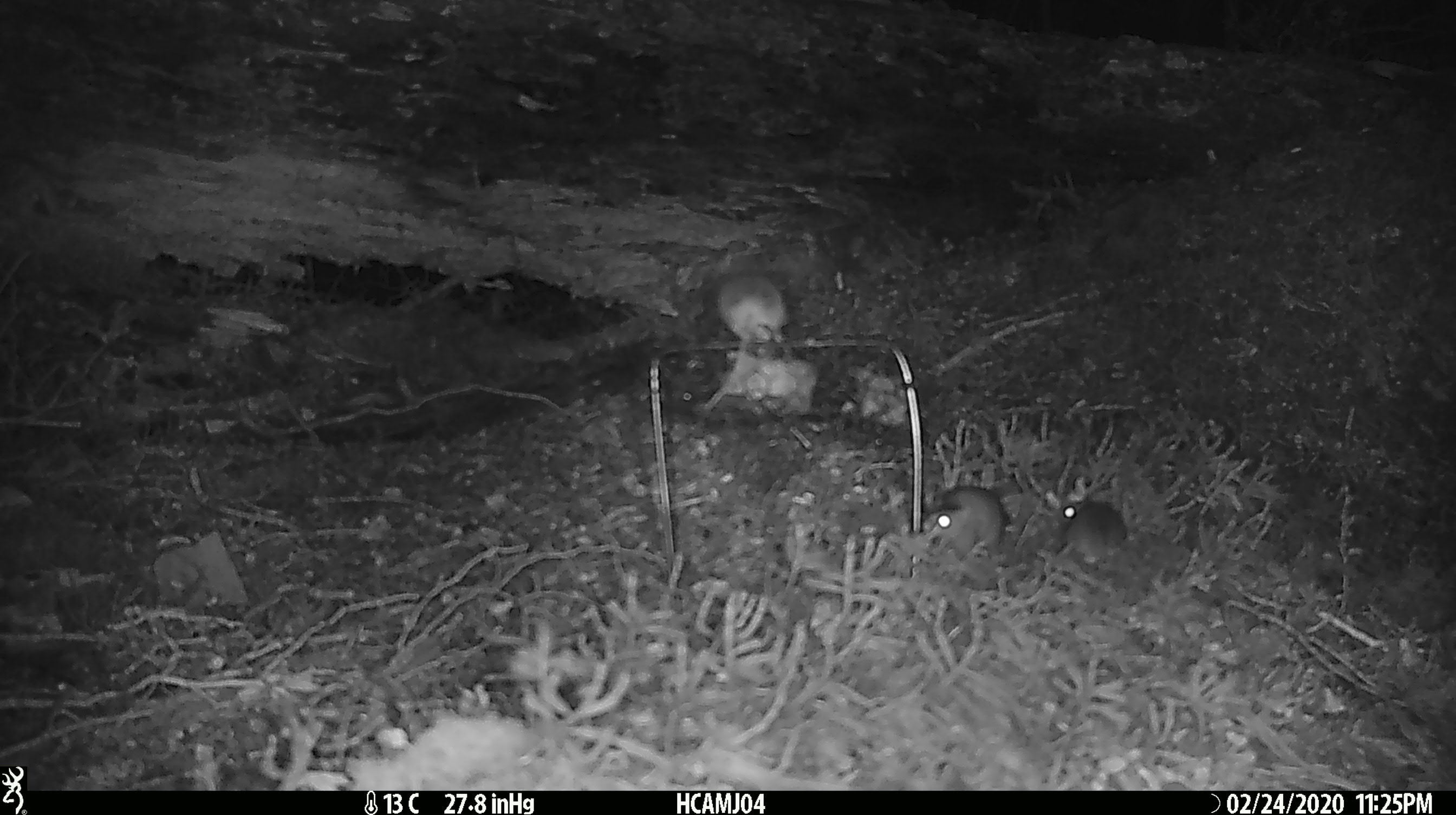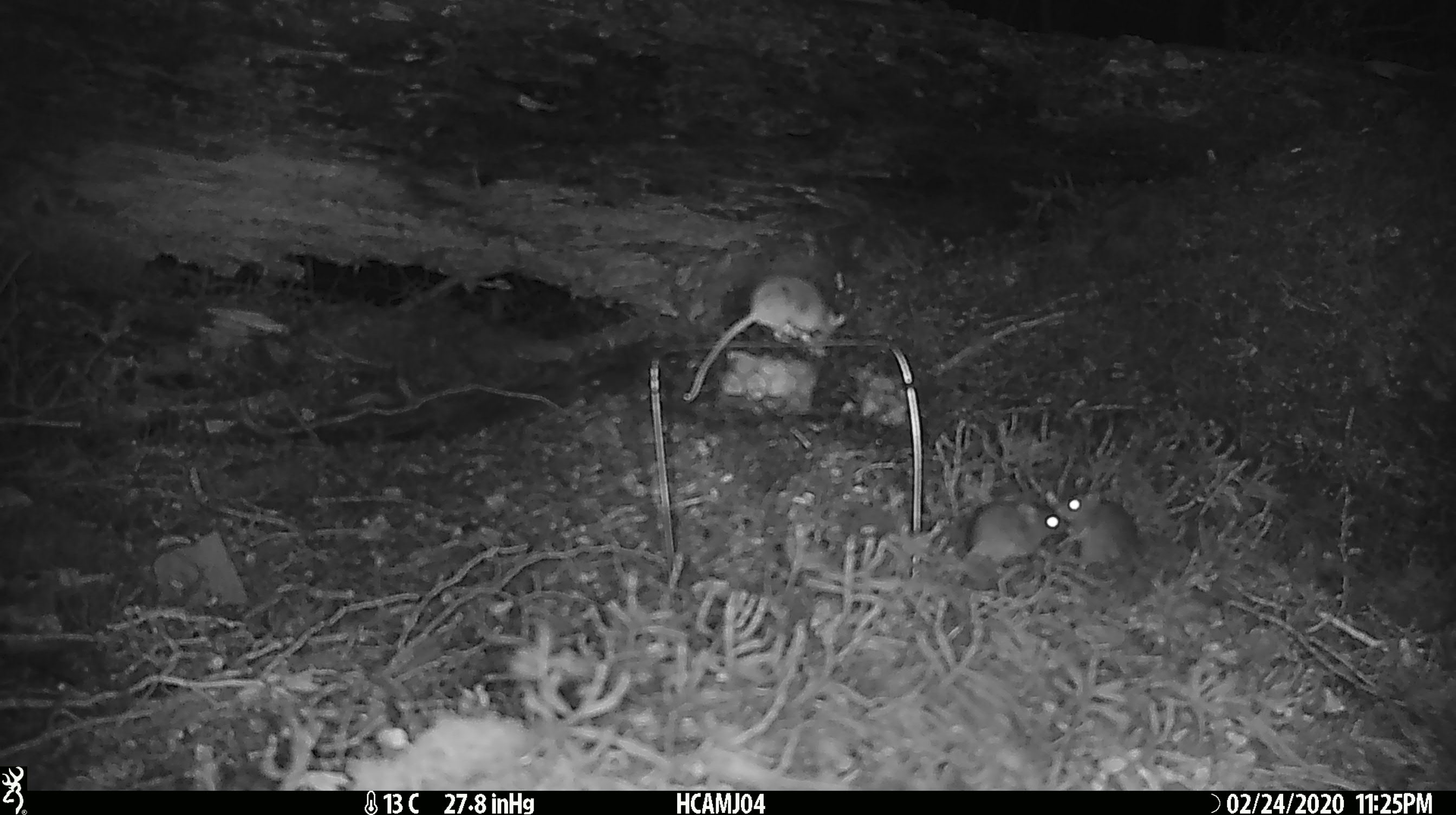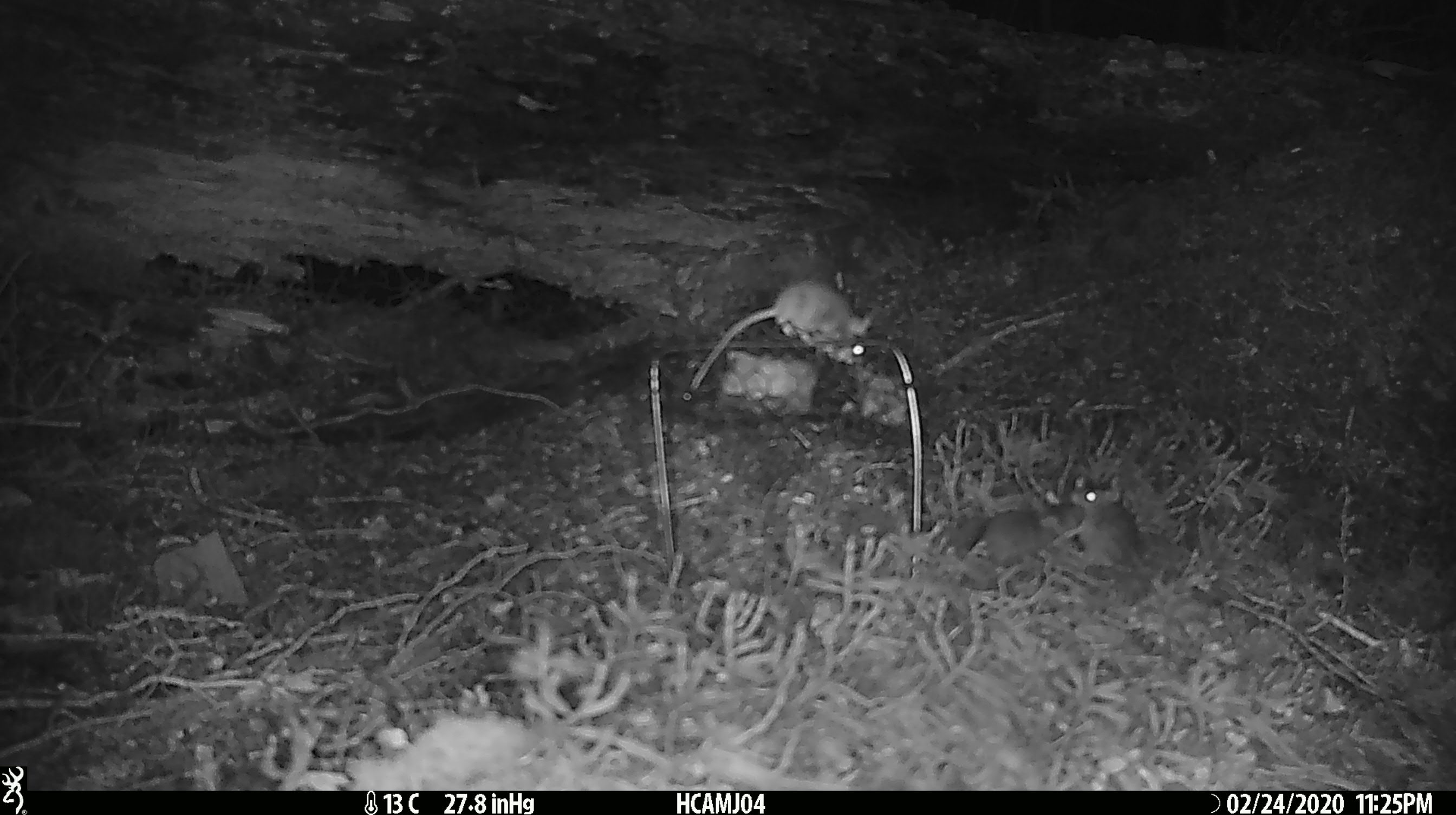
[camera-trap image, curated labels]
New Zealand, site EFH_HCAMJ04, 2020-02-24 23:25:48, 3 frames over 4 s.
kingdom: Animalia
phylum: Chordata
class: Mammalia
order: Rodentia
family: Muridae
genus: Mus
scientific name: Mus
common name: mouse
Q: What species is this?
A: Mouse (Mus).